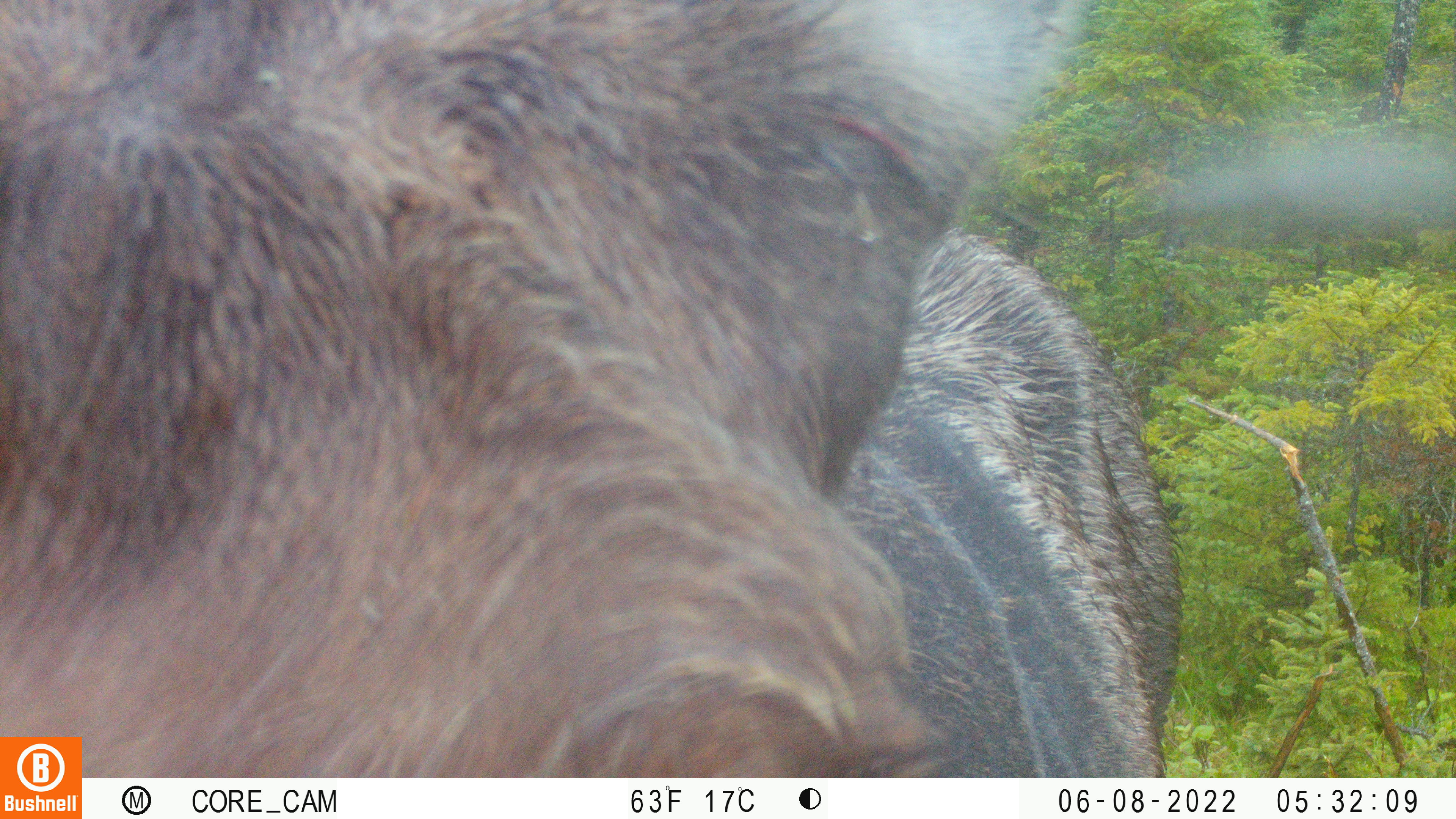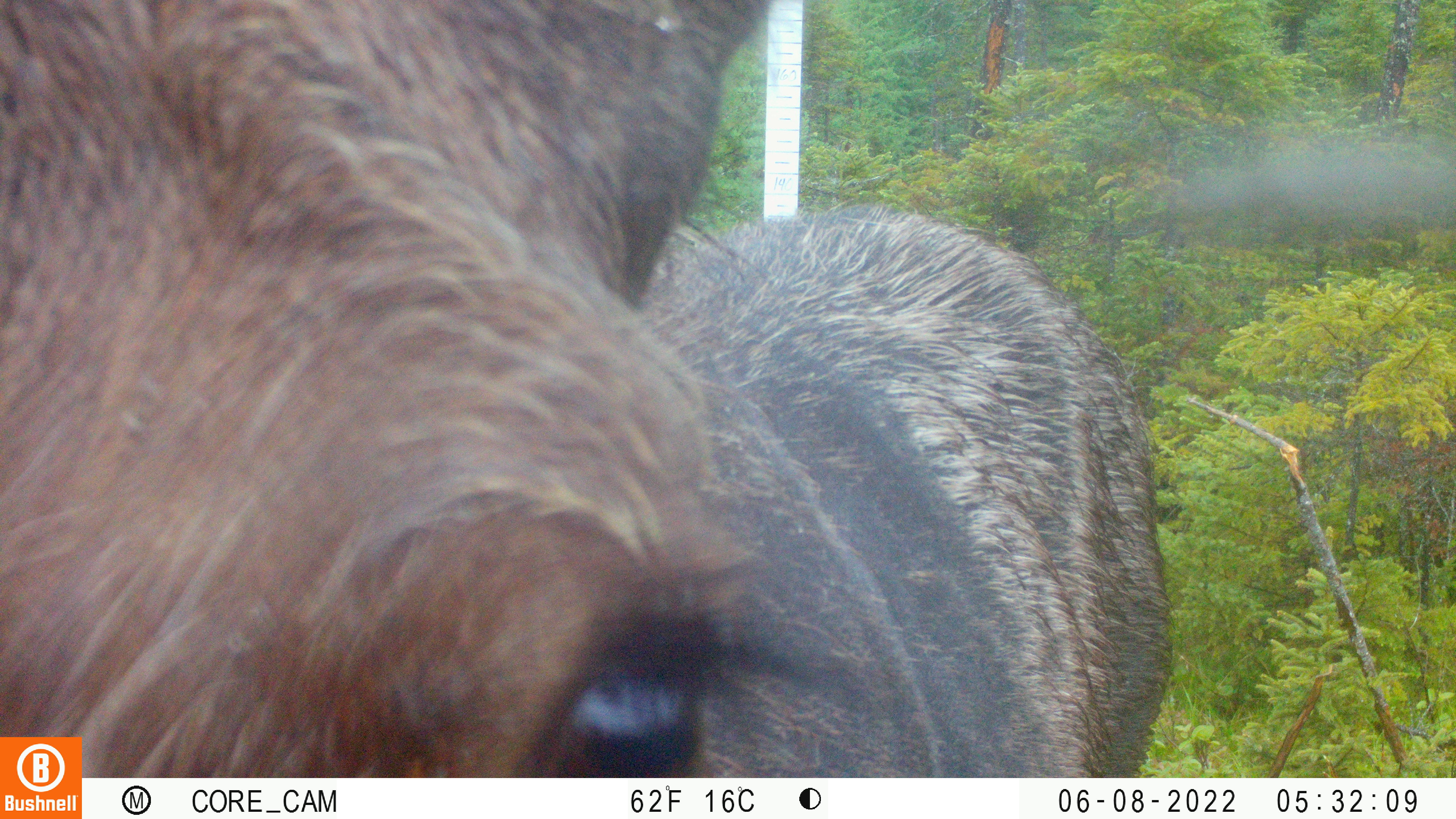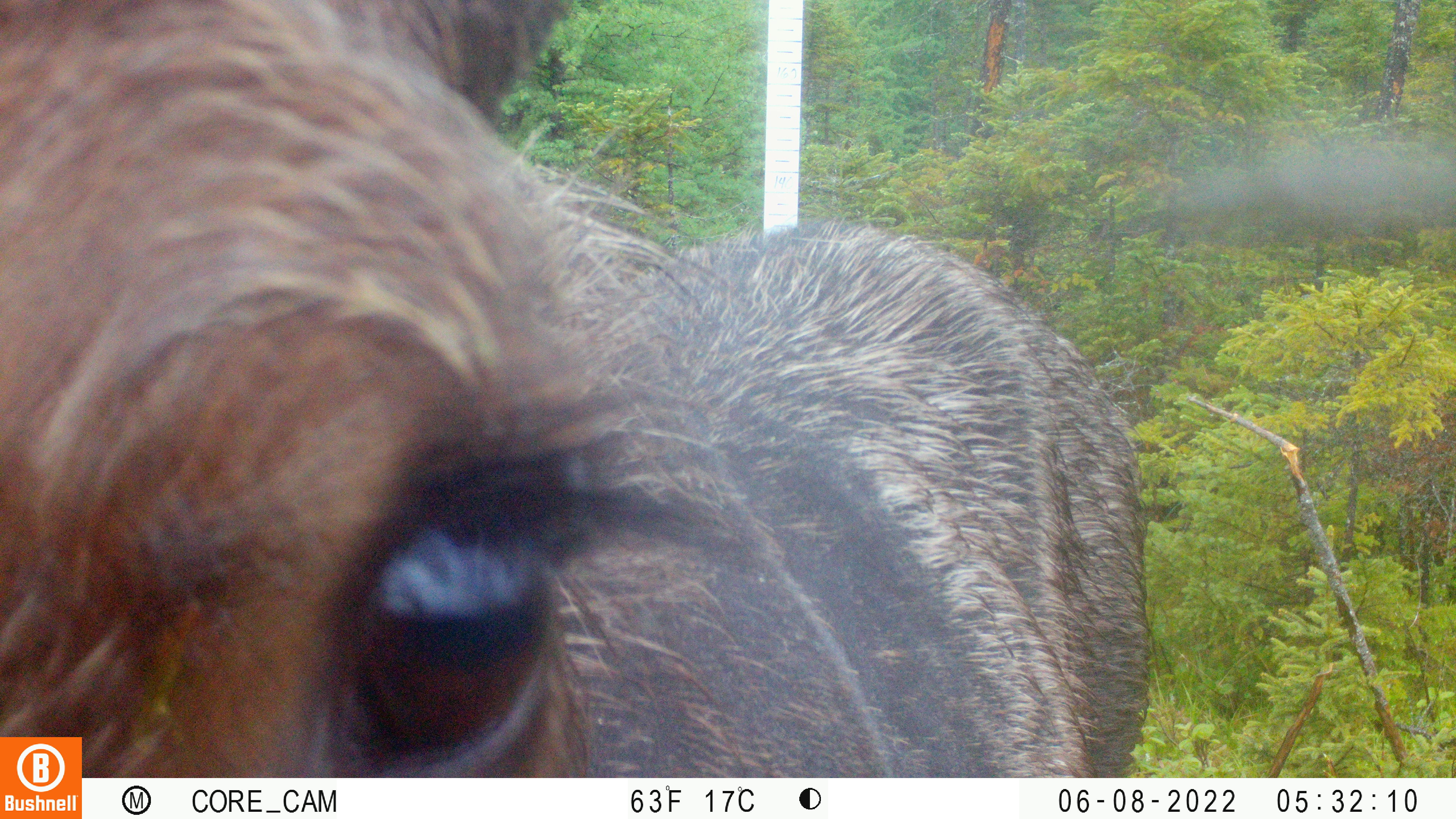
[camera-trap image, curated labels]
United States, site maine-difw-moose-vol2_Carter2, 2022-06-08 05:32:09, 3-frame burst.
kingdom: Animalia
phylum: Chordata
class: Mammalia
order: Artiodactyla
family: Cervidae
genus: Alces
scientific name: Alces alces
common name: moose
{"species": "moose (Alces alces)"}